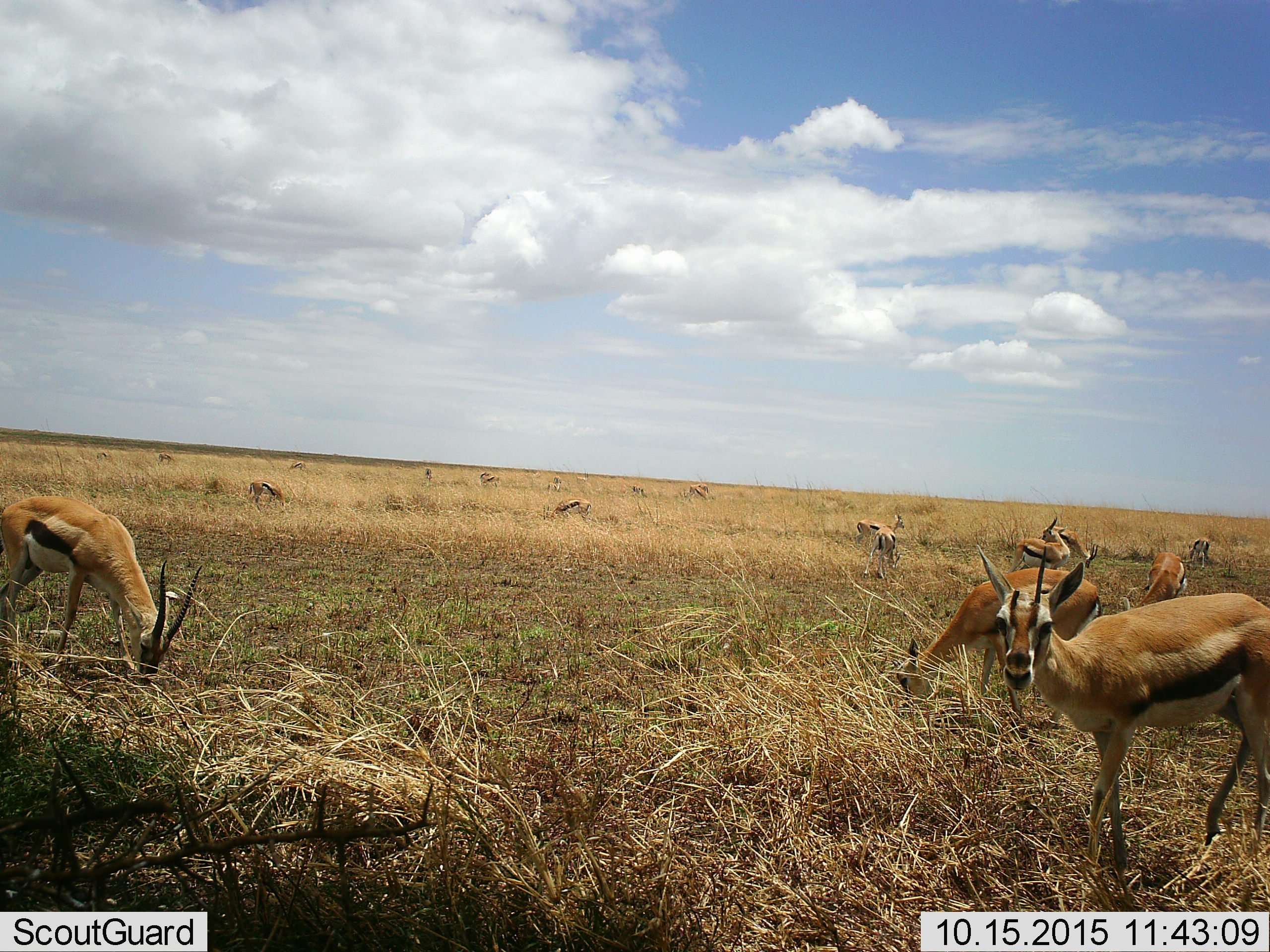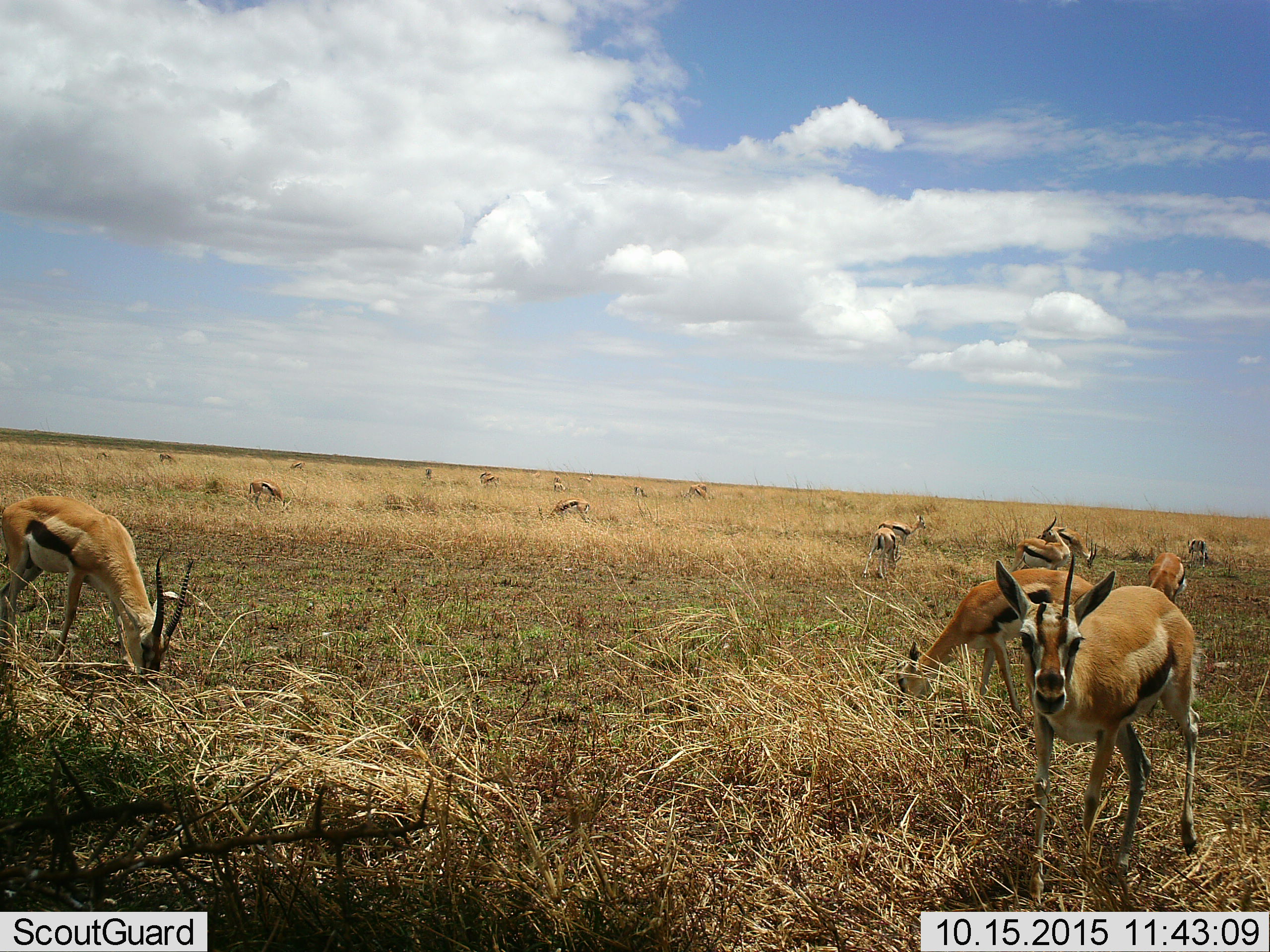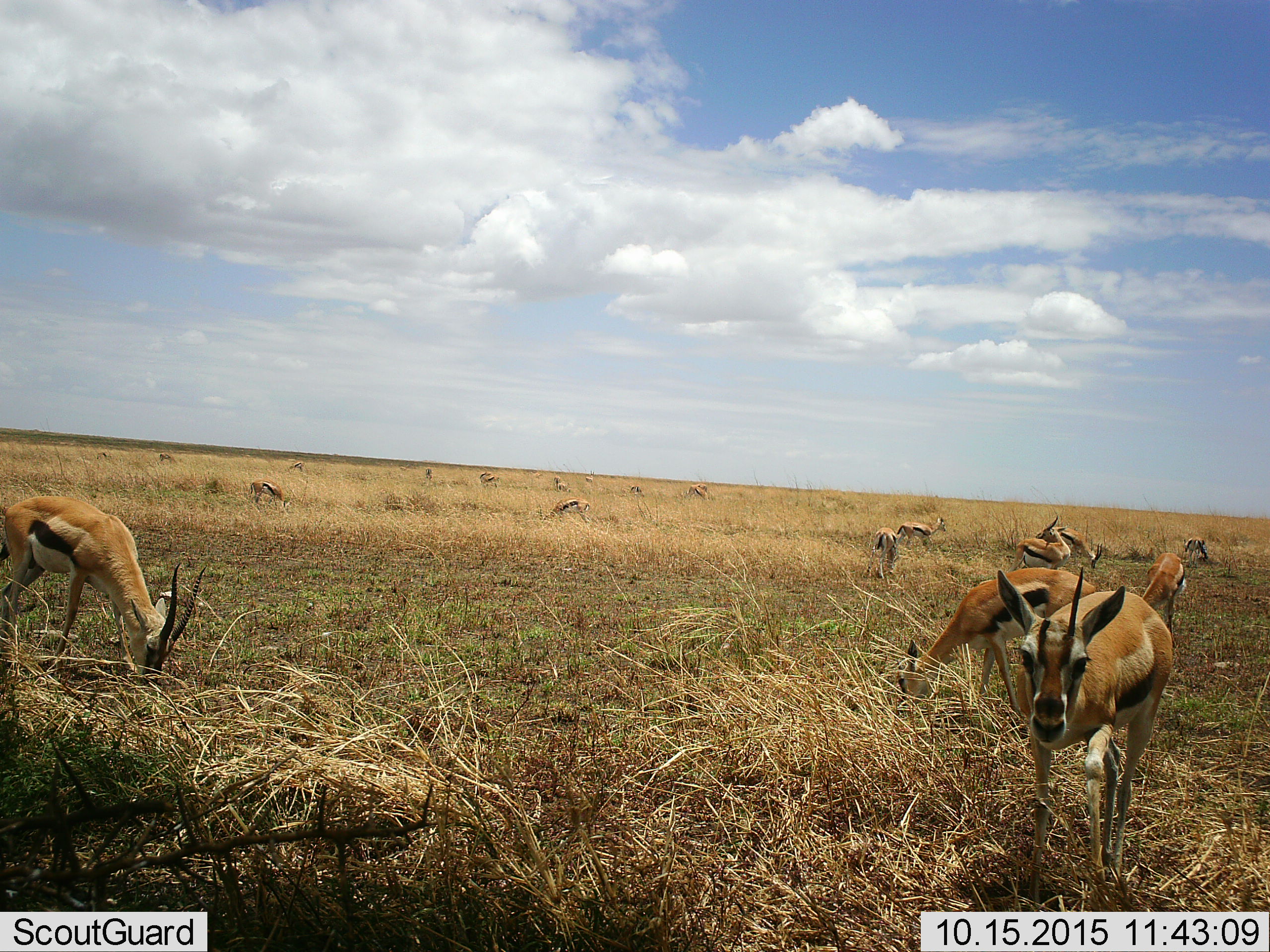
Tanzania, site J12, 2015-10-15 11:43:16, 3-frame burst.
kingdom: Animalia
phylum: Chordata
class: Mammalia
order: Artiodactyla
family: Bovidae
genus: Eudorcas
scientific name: Eudorcas thomsonii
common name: thomson's gazelle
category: gazellethomsons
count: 11-50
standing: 100%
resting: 33%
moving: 100%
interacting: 33%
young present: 33%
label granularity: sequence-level